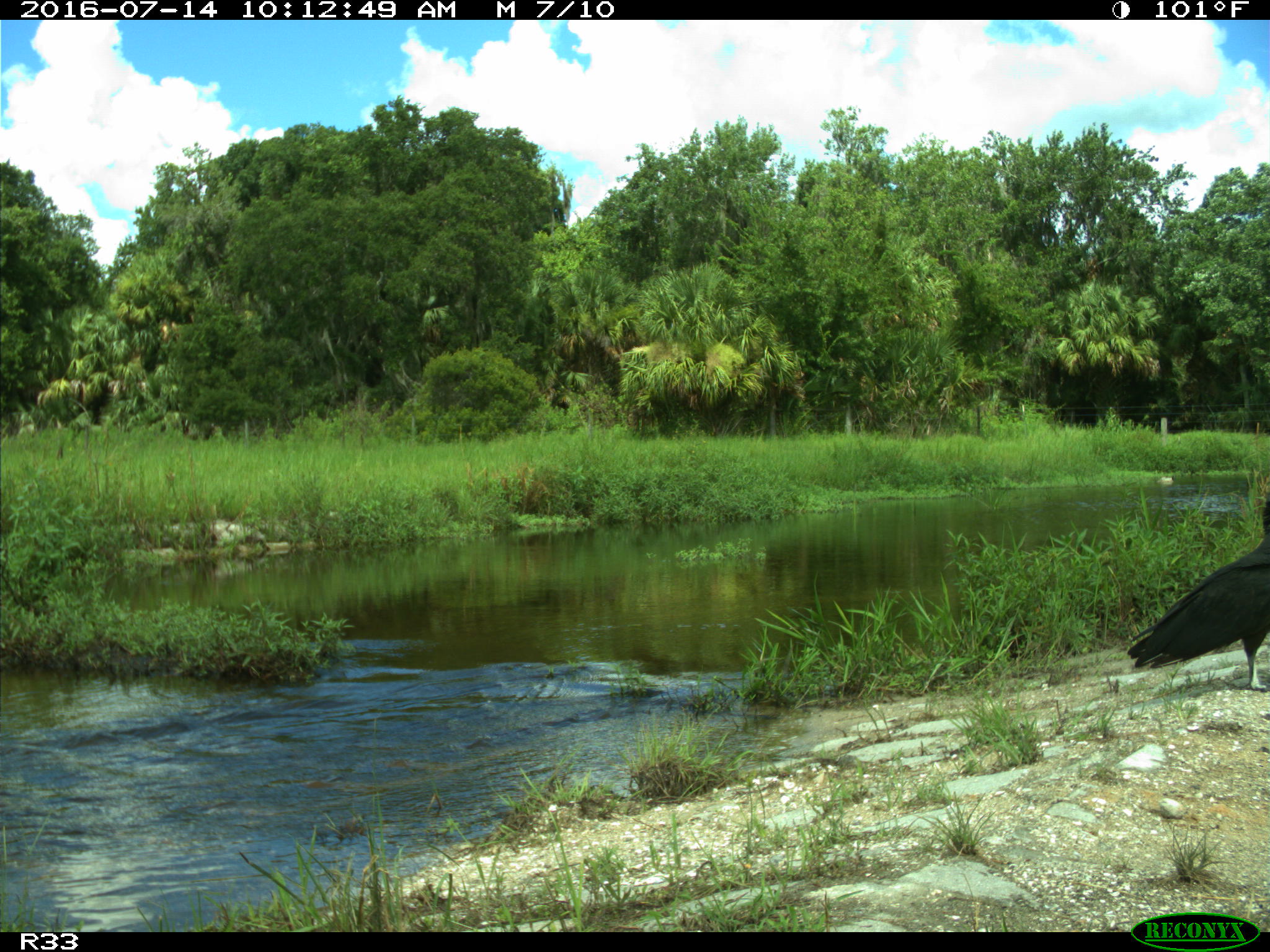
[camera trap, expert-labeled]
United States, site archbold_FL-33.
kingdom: Animalia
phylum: Chordata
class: Aves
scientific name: Aves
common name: birds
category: unidentified bird